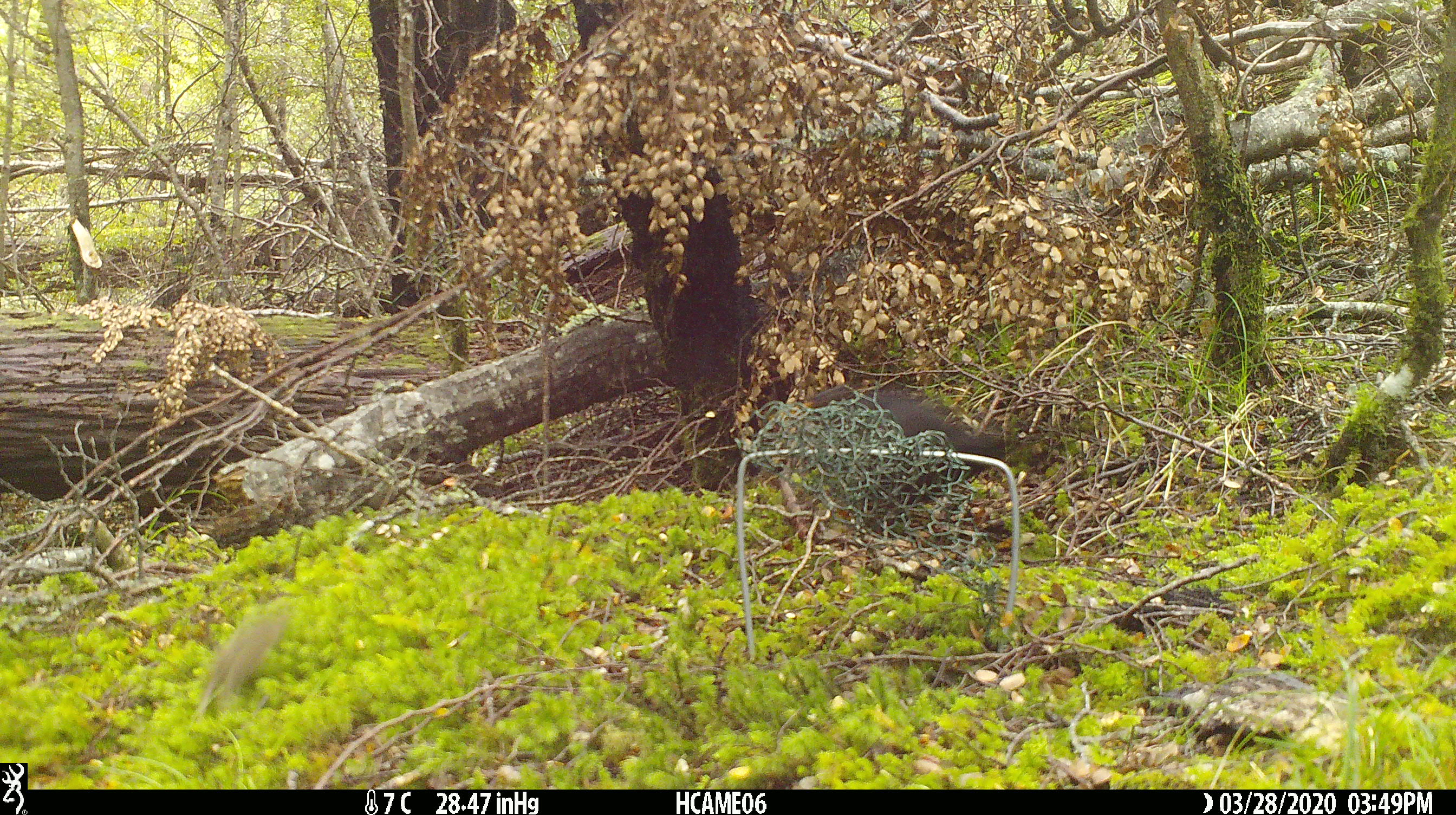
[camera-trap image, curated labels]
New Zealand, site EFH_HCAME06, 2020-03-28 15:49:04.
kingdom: Animalia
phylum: Chordata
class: Mammalia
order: Rodentia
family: Muridae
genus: Mus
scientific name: Mus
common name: mouse